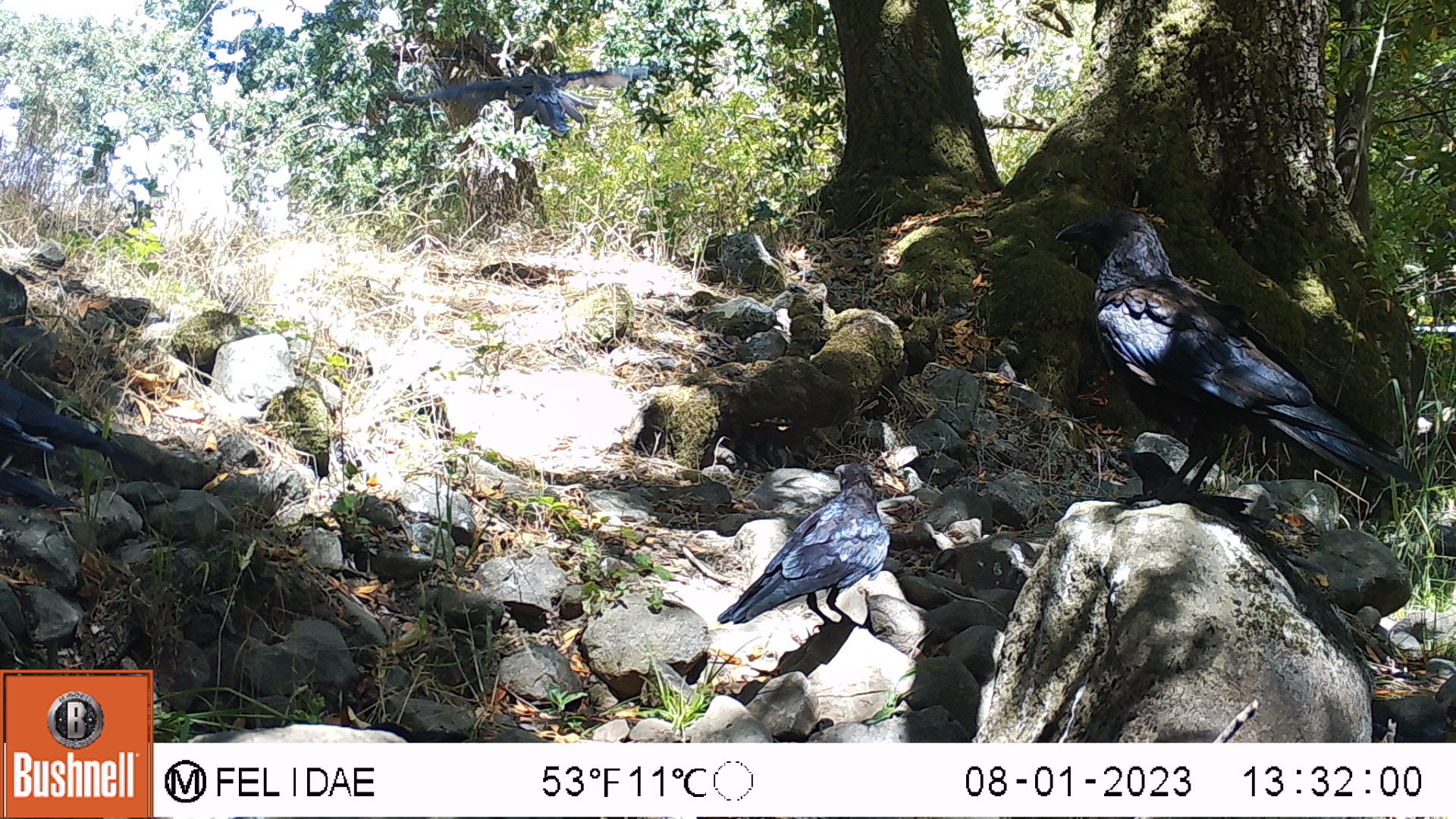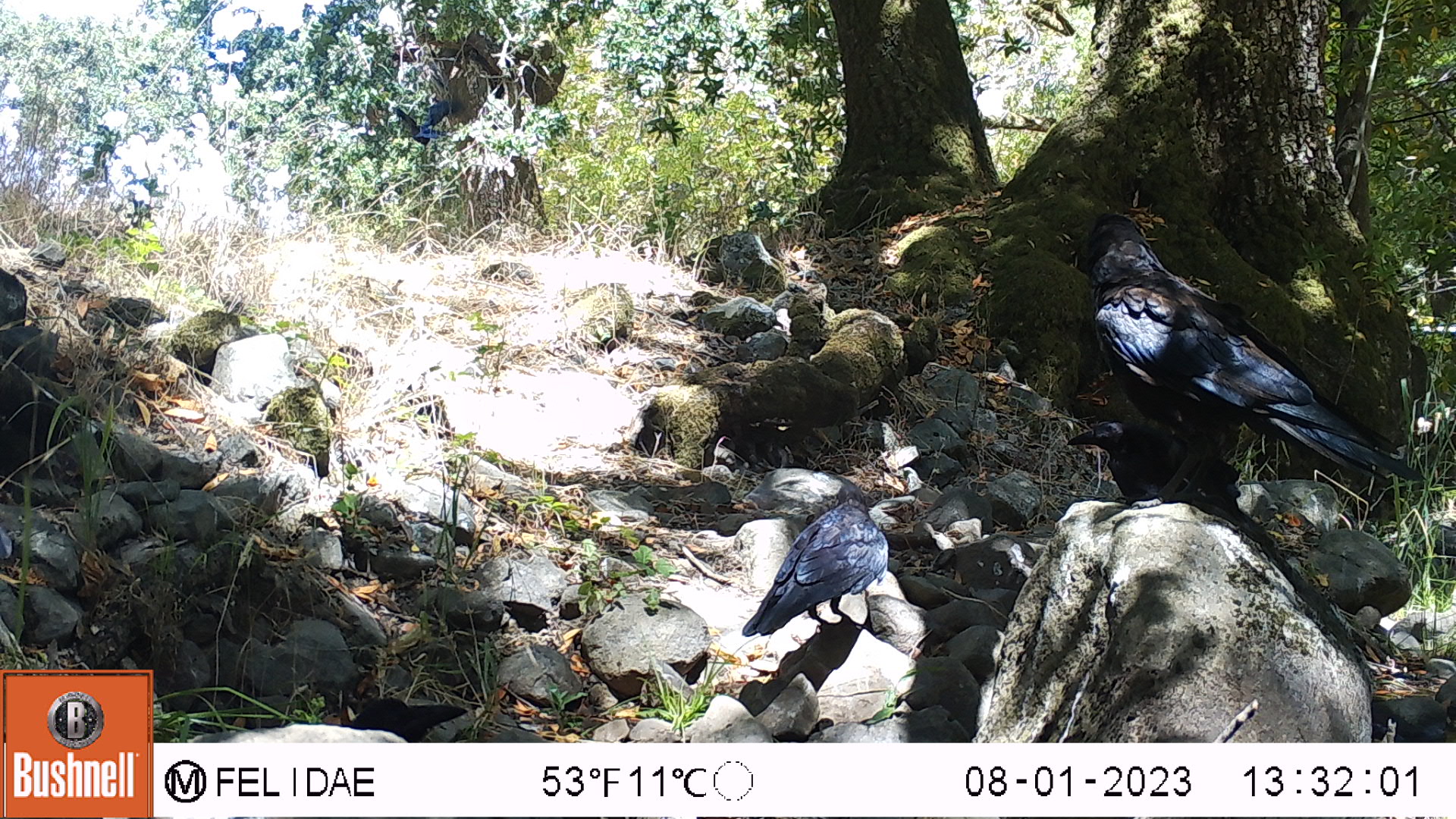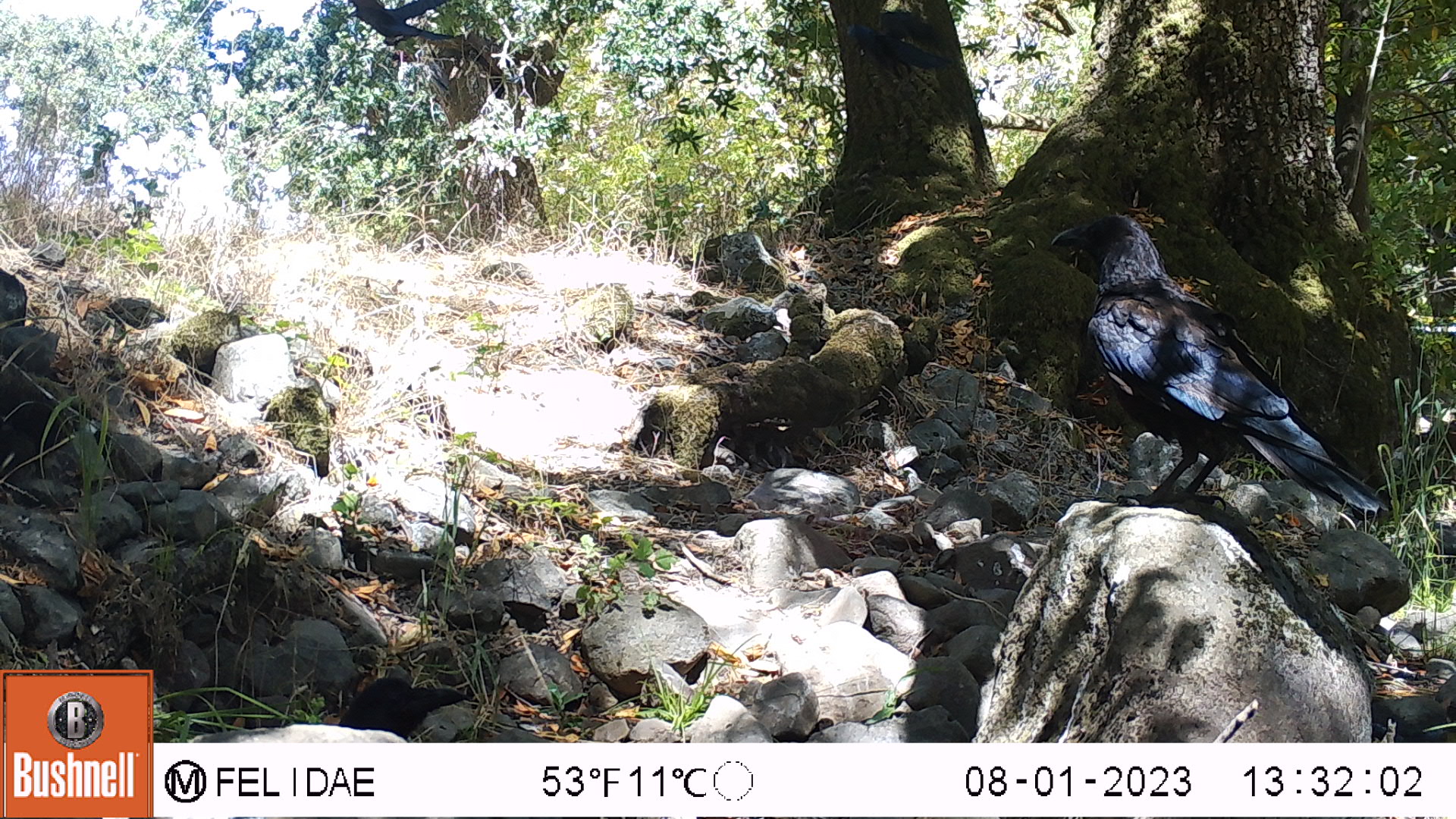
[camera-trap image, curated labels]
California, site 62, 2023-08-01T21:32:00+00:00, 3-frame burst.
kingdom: Animalia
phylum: Chordata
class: Aves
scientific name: Aves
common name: bird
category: unknown bird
Unknown bird (bird) (Aves).